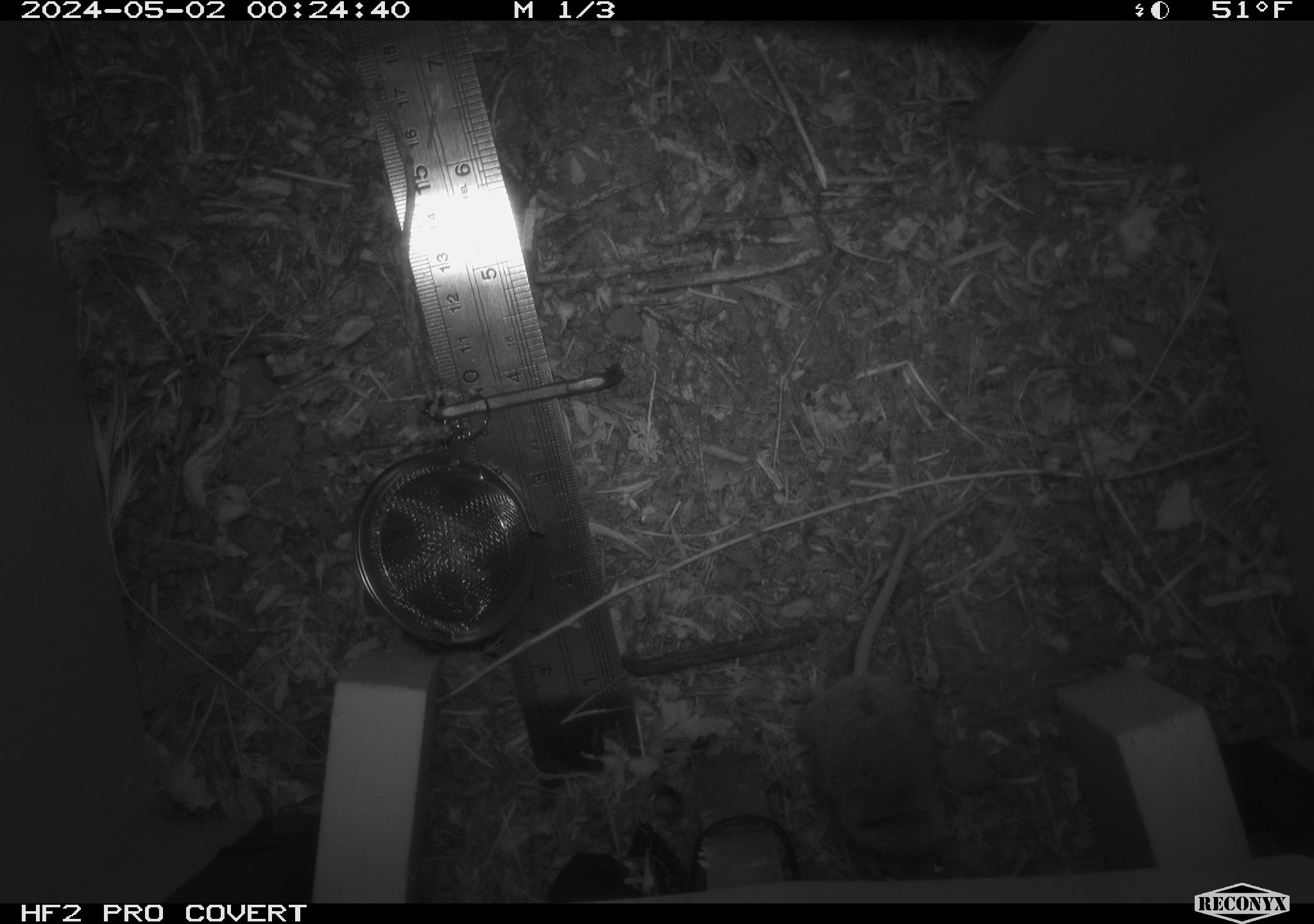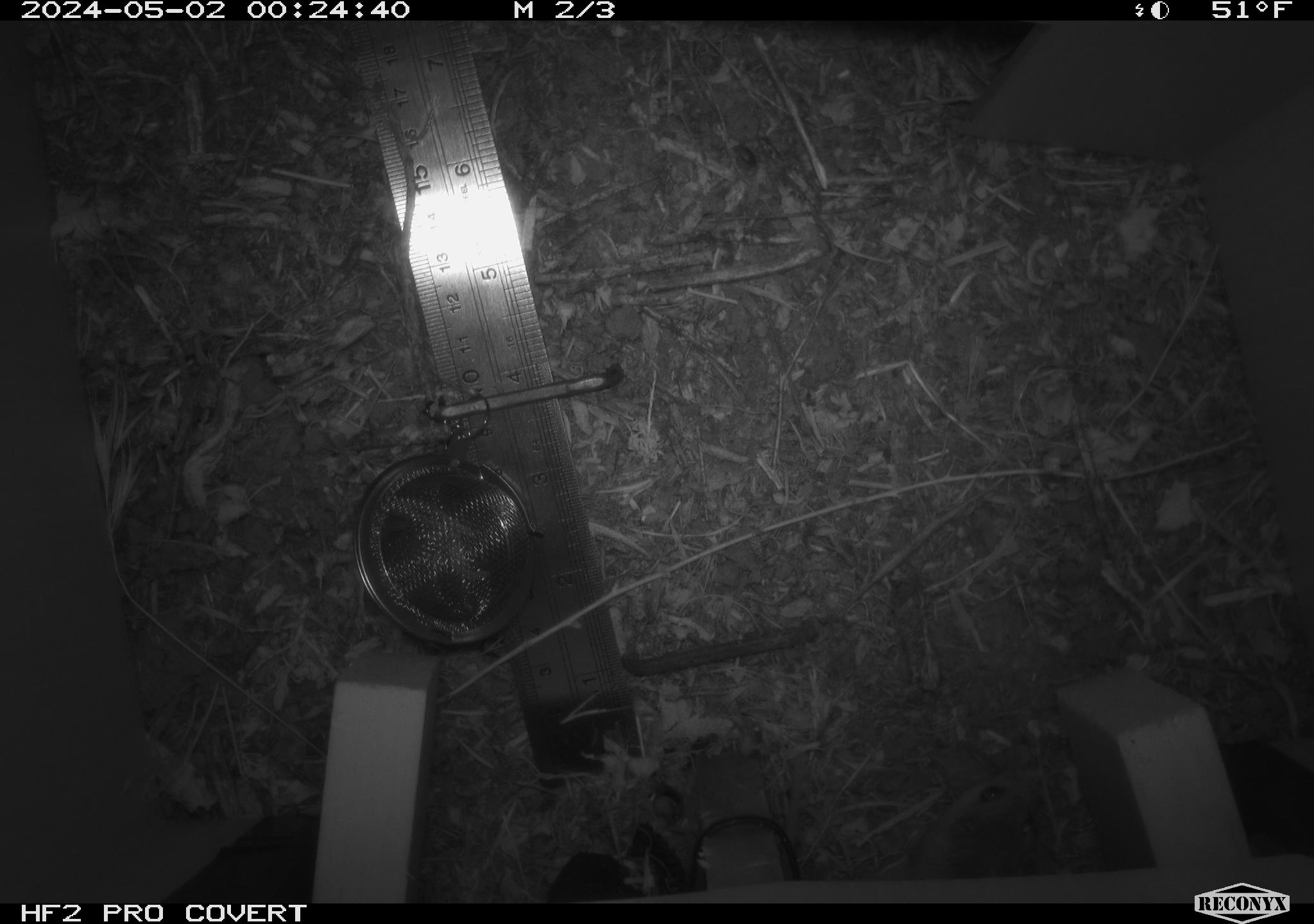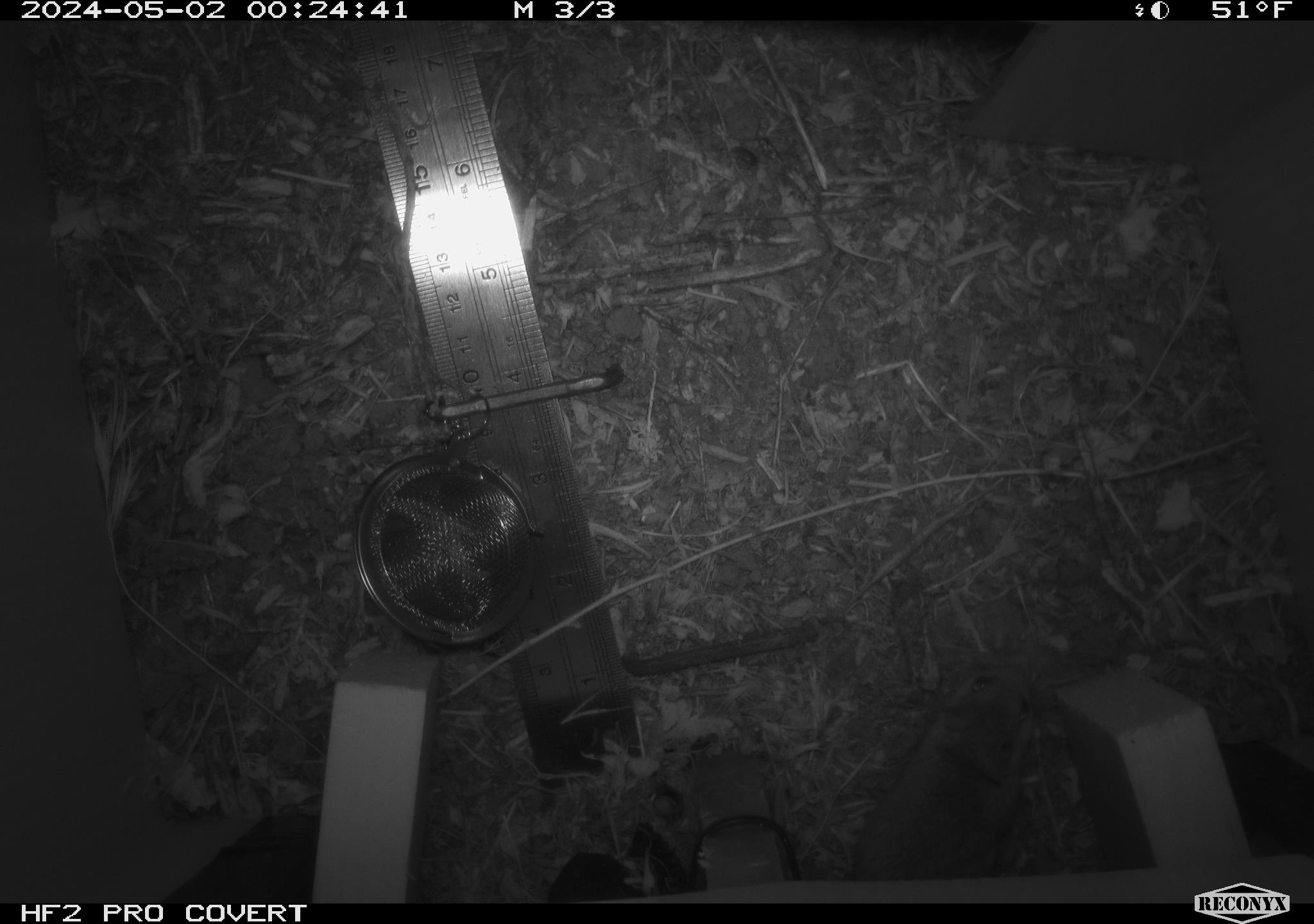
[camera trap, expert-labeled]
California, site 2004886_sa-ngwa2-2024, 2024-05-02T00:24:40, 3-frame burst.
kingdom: Animalia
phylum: Chordata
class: Mammalia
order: Rodentia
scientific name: Rodentia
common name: mouse species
Mouse species (Rodentia).